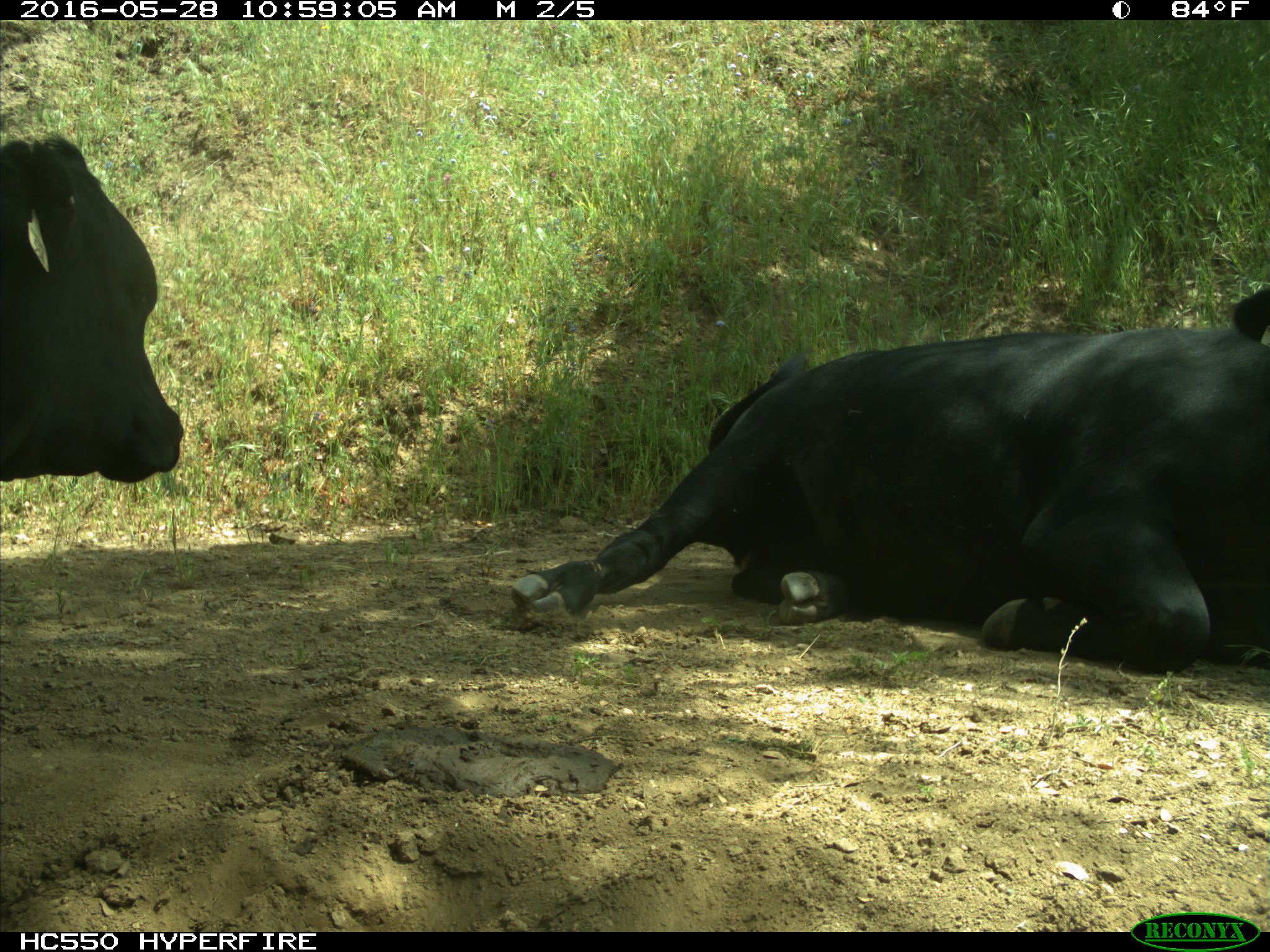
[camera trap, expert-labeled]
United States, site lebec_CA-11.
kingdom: Animalia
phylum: Chordata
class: Mammalia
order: Artiodactyla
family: Bovidae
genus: Bos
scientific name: Bos taurus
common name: domestic cow